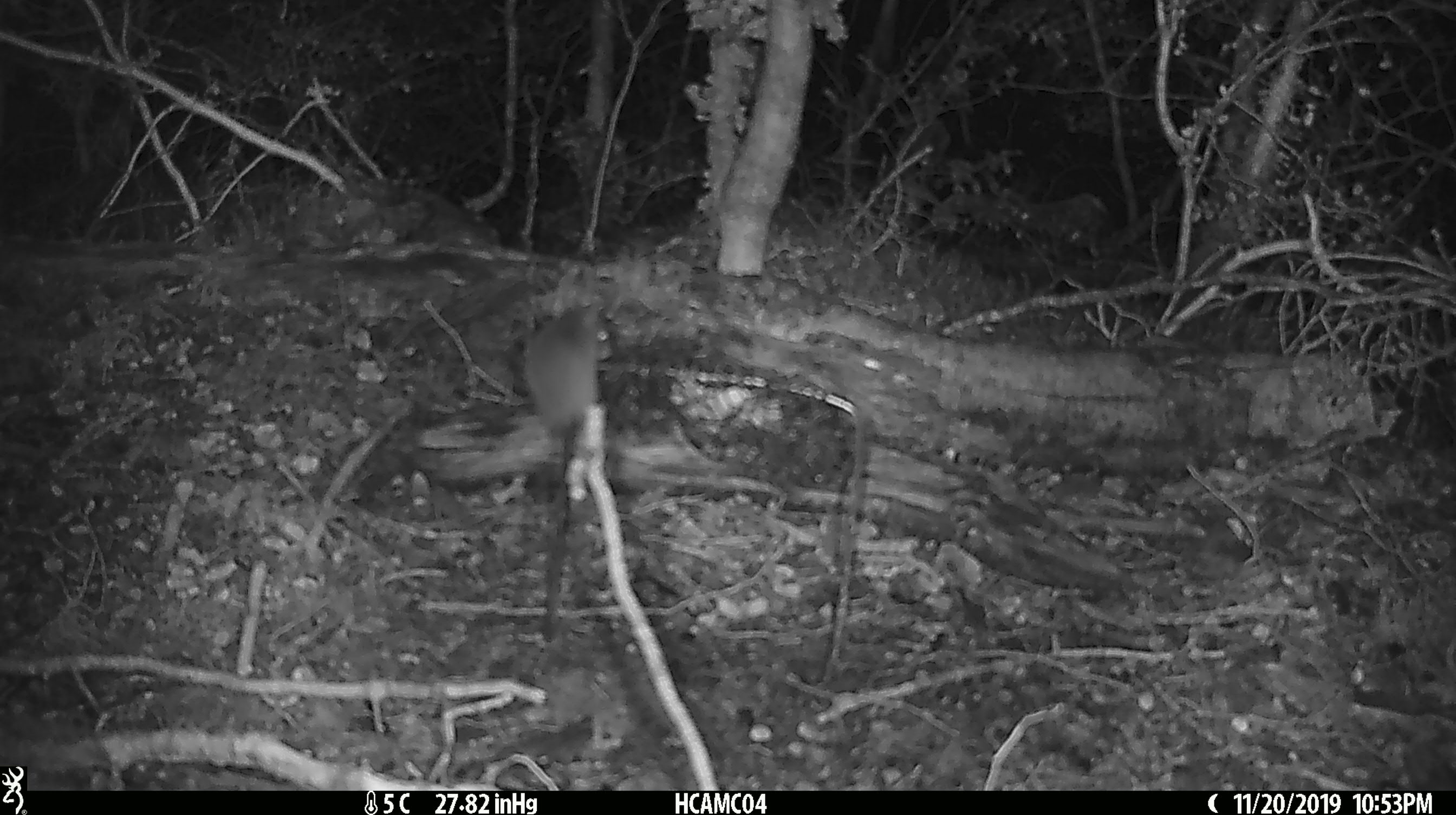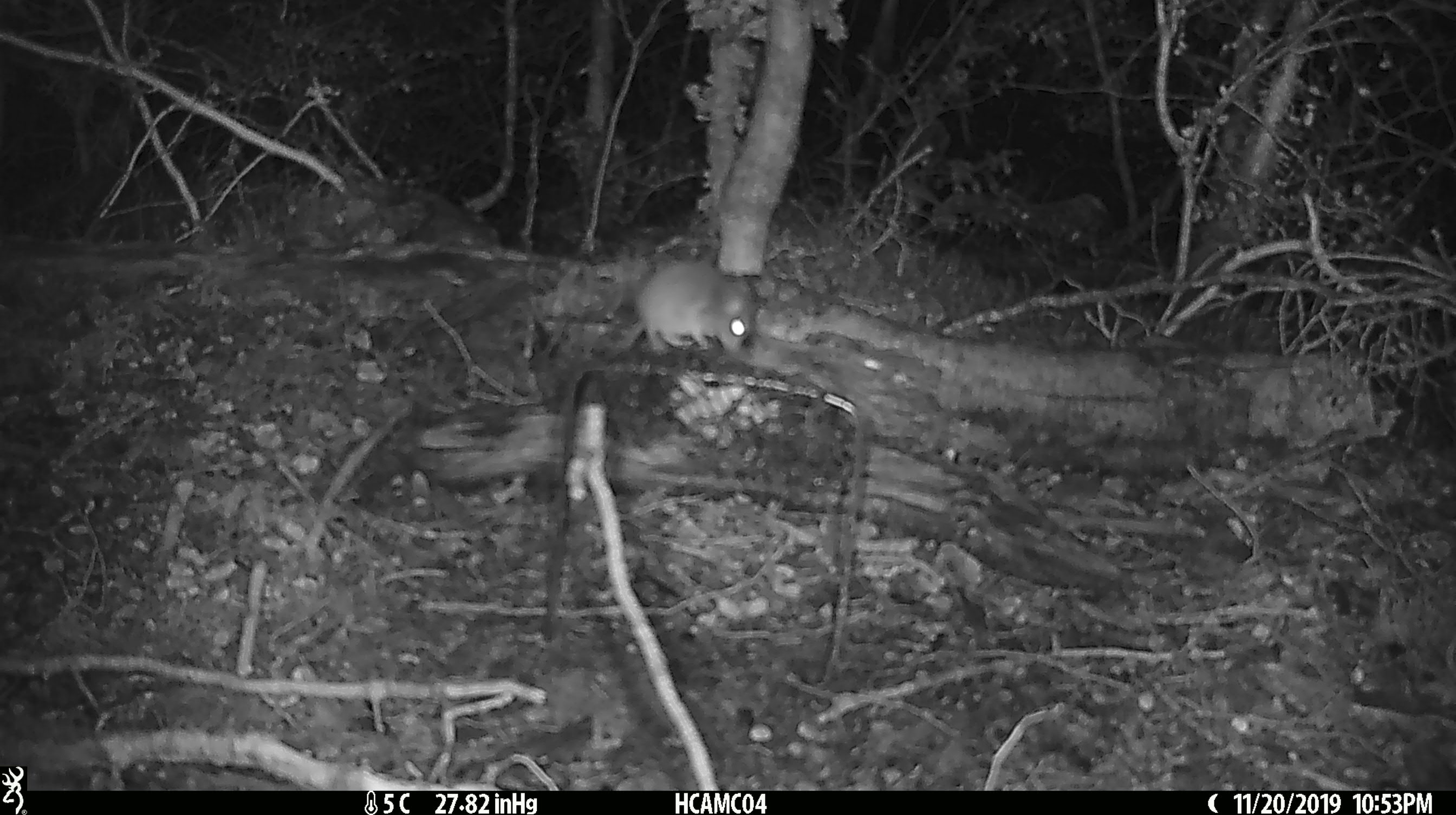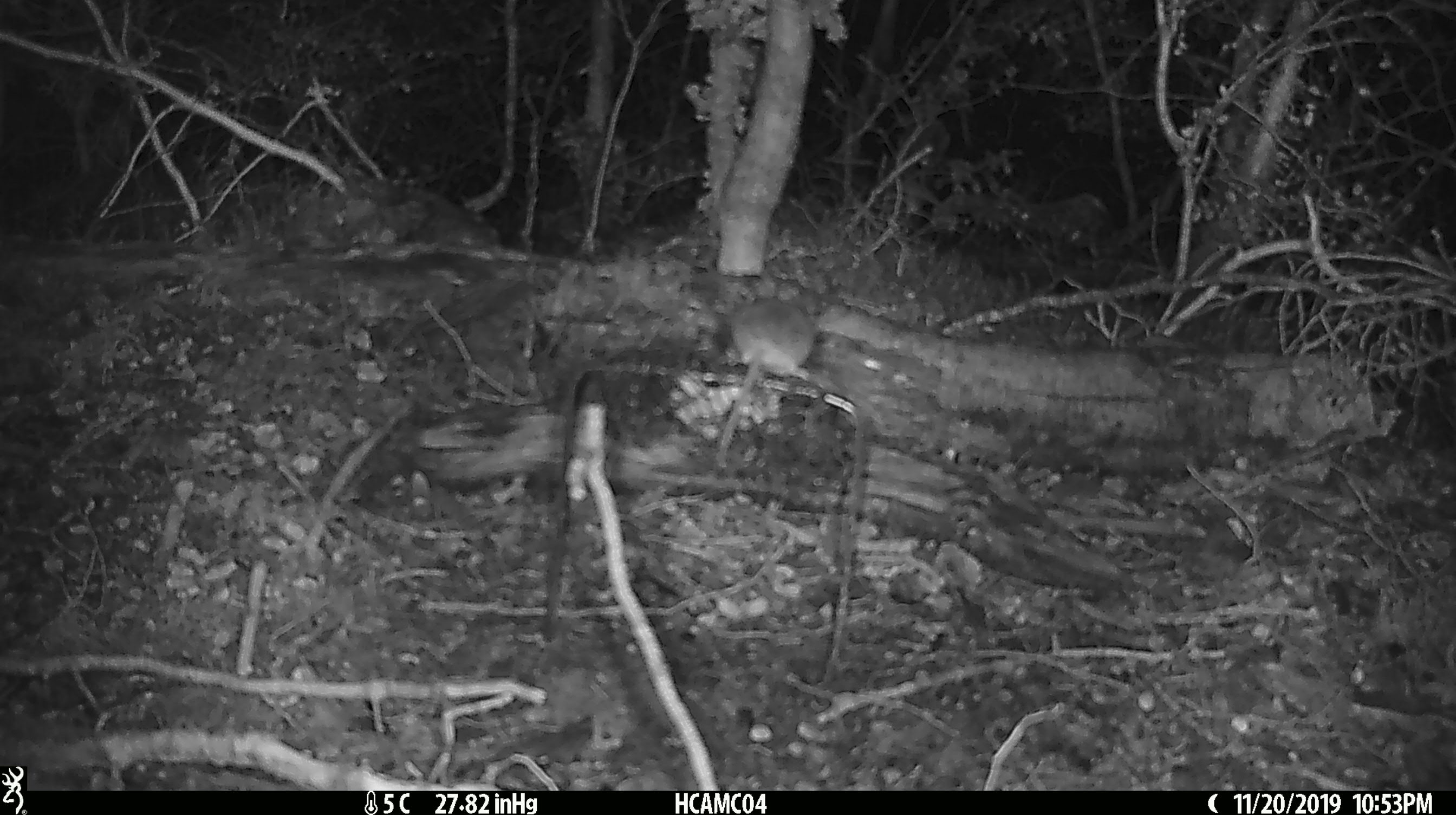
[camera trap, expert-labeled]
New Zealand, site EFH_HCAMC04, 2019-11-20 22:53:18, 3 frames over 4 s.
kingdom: Animalia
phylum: Chordata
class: Mammalia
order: Rodentia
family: Muridae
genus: Mus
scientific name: Mus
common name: mouse